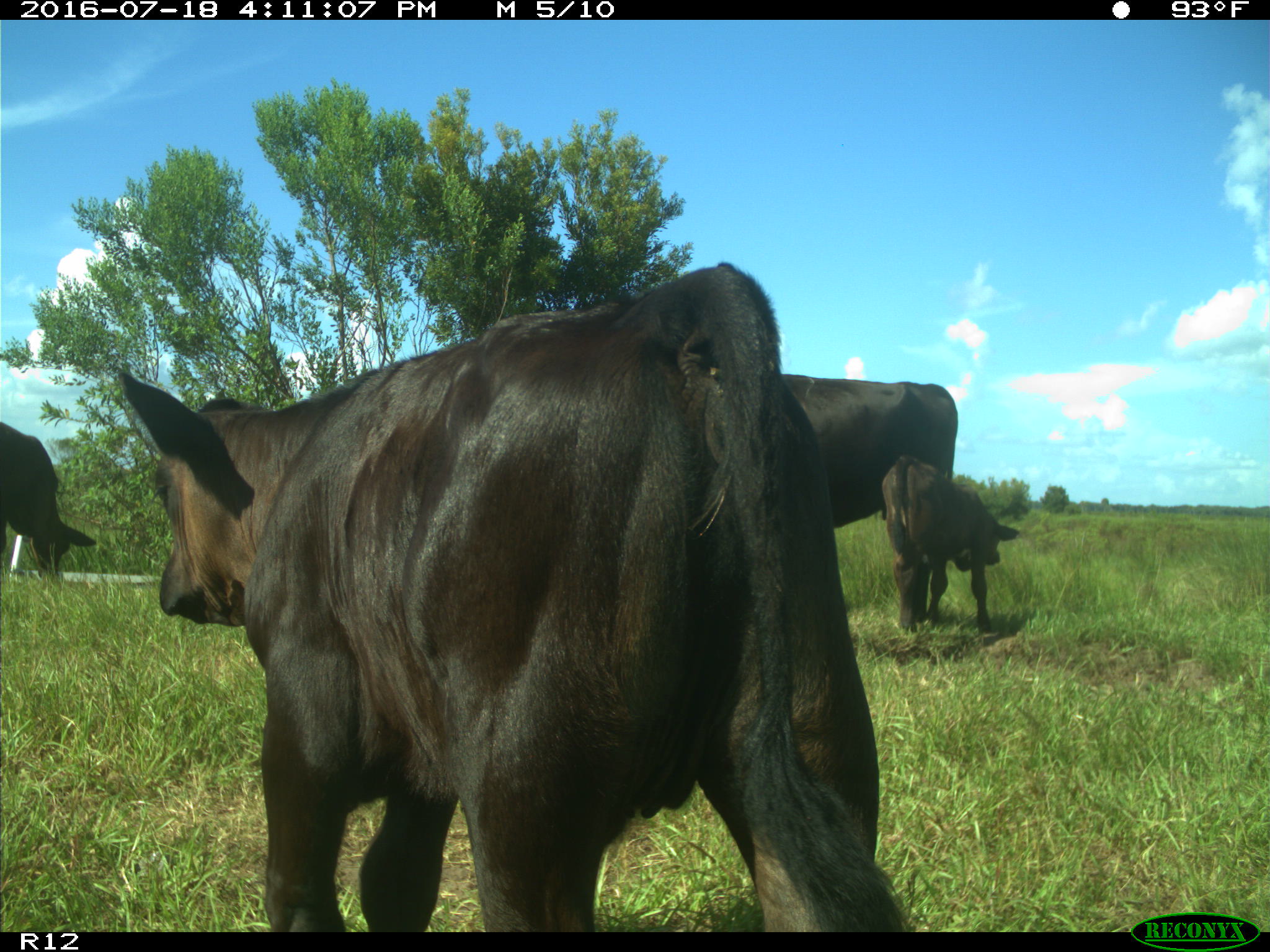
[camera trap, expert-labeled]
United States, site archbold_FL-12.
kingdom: Animalia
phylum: Chordata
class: Mammalia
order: Artiodactyla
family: Bovidae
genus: Bos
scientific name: Bos taurus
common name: domestic cow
Bos taurus (domestic cow).